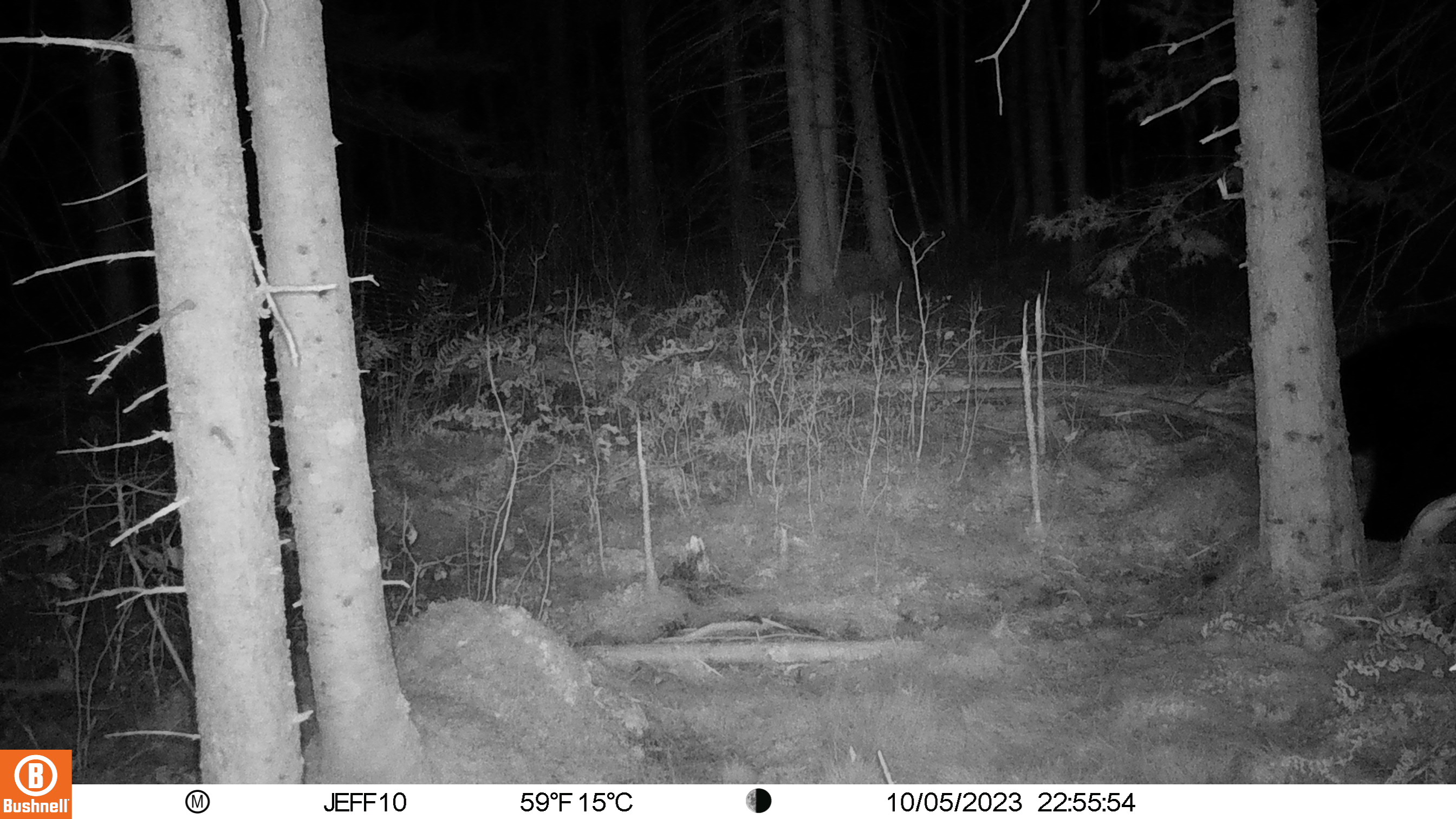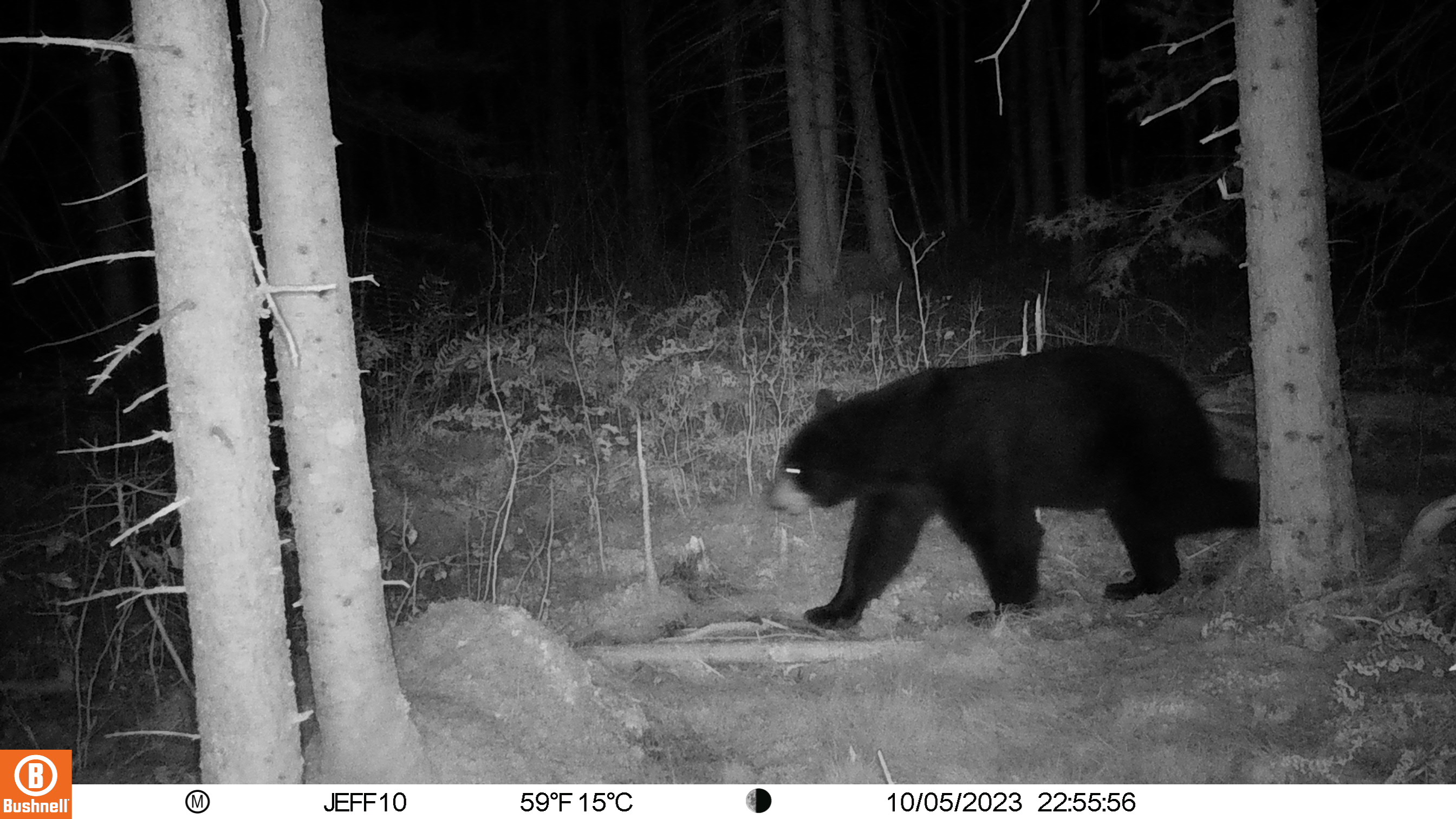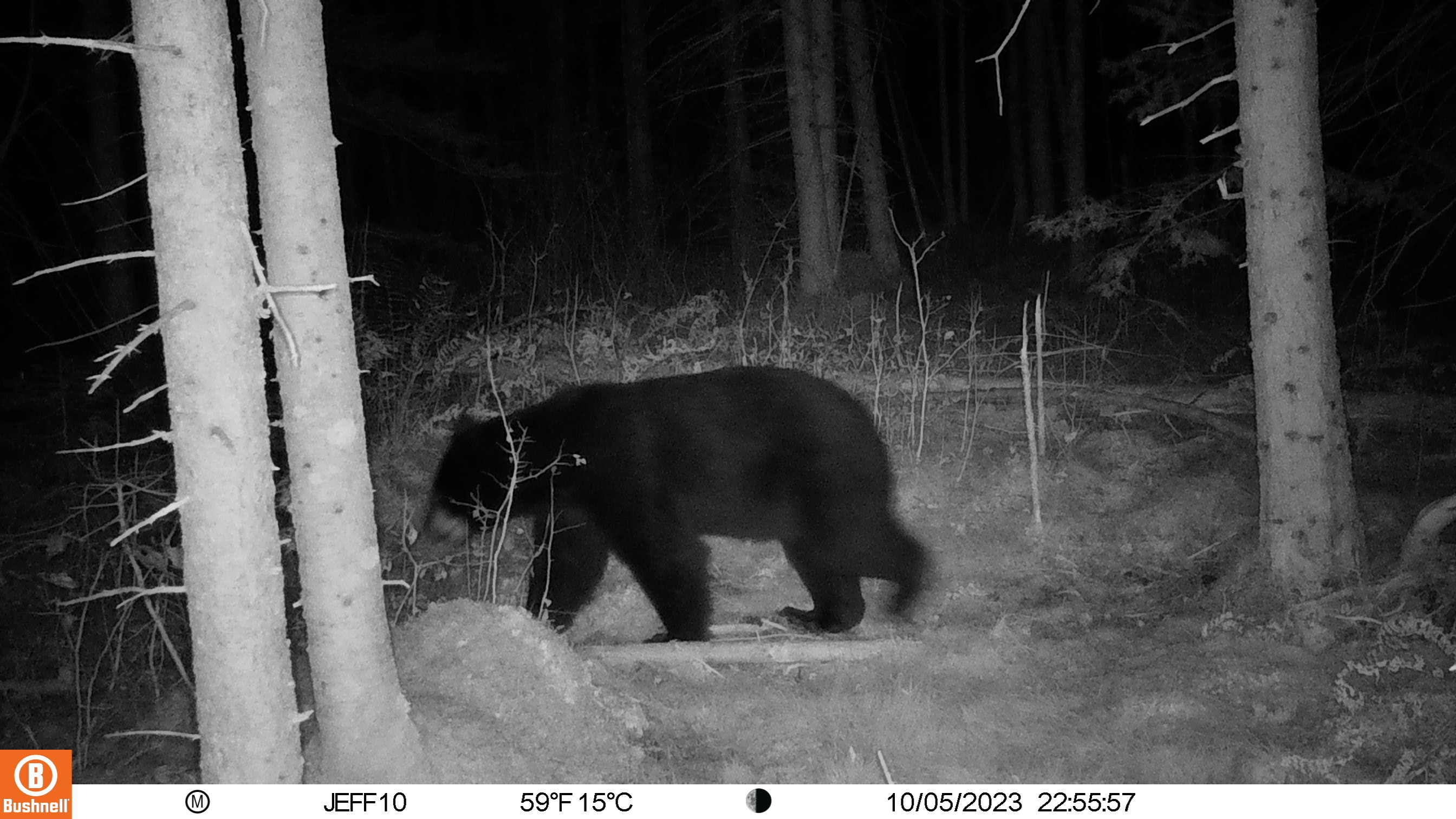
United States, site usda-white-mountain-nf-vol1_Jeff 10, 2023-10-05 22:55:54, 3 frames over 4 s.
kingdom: Animalia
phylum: Chordata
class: Mammalia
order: Carnivora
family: Ursidae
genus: Ursus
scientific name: Ursus americanus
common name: black bear